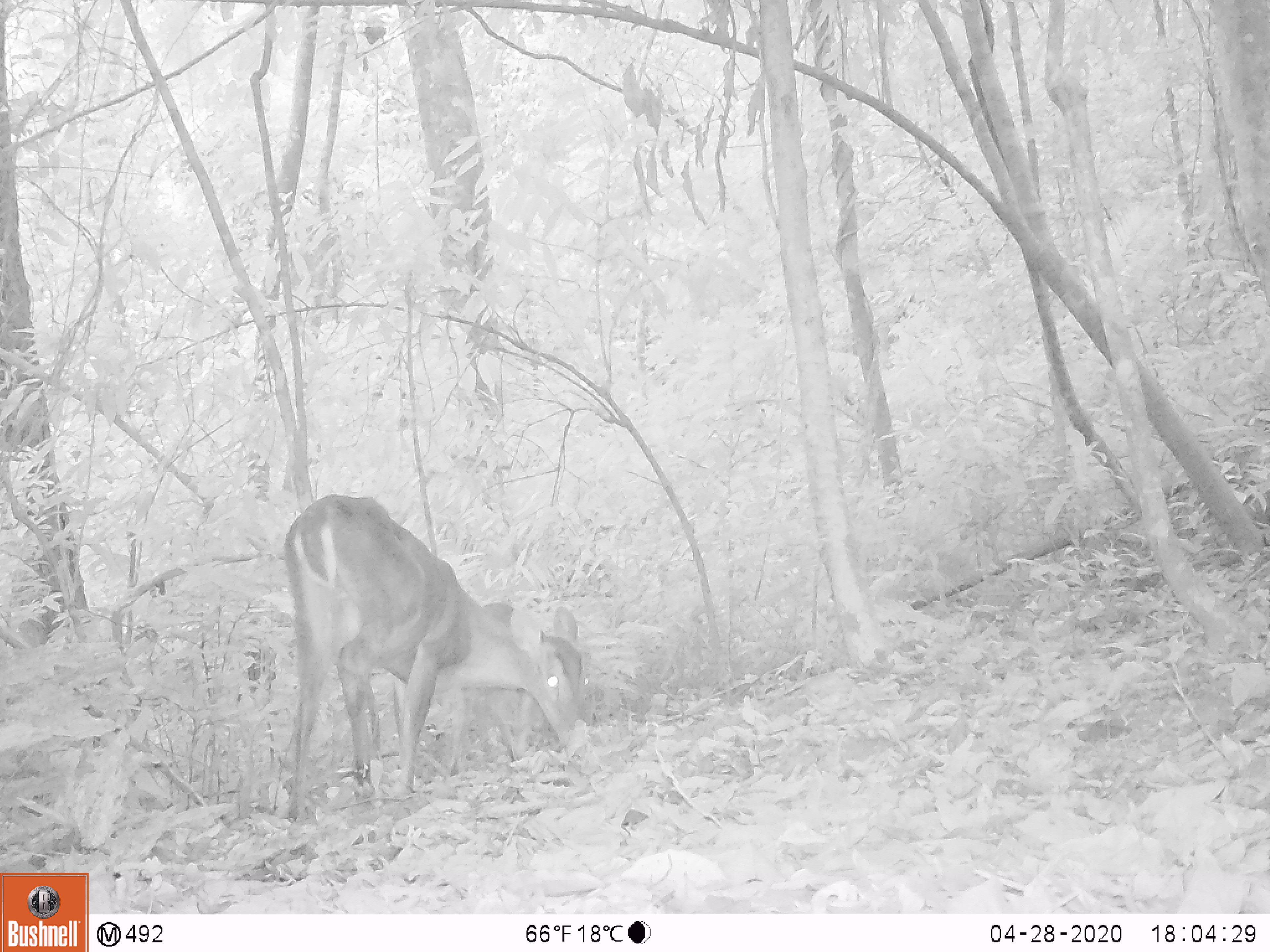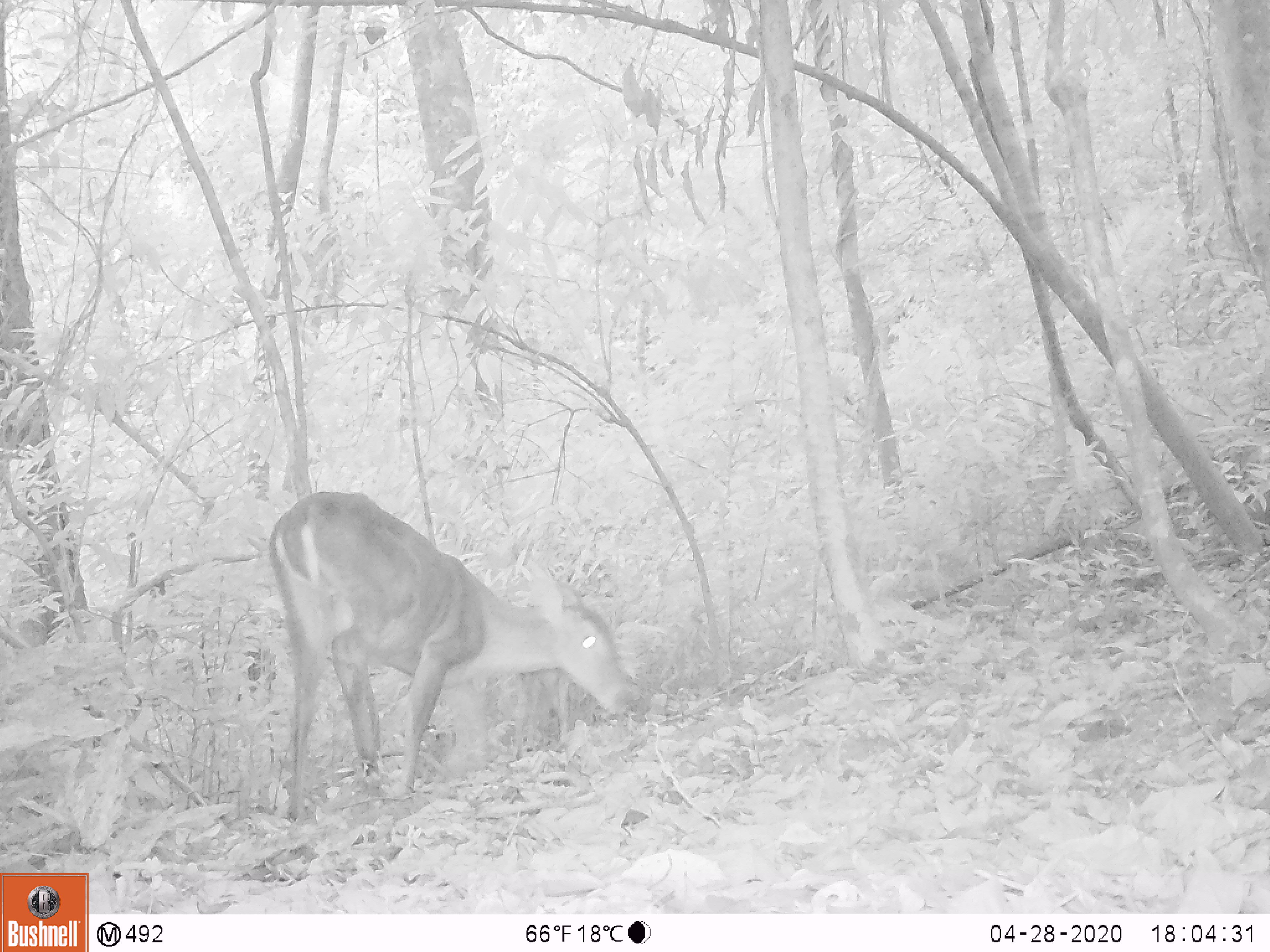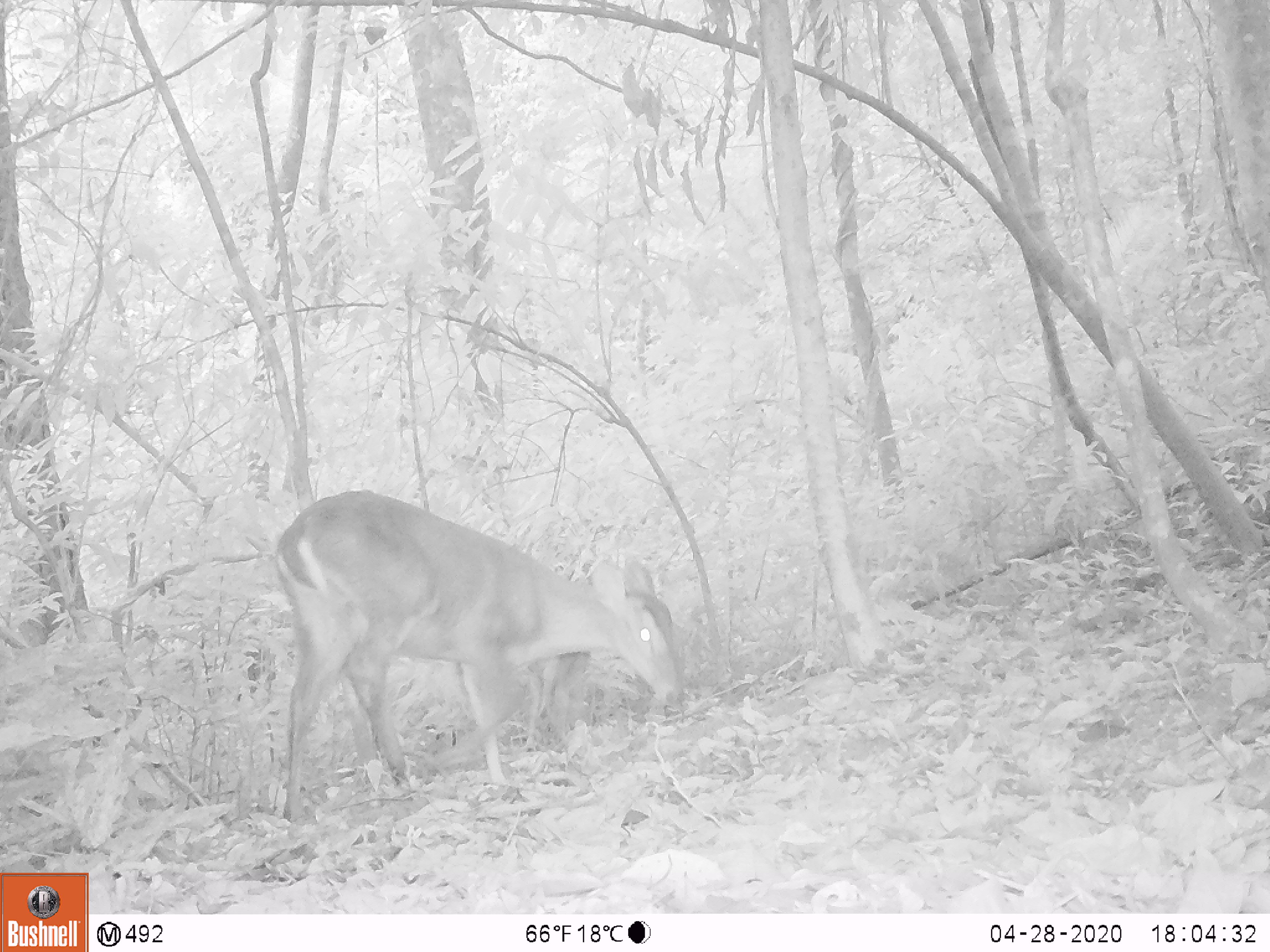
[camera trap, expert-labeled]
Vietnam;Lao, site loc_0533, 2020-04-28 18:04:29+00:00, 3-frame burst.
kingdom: Animalia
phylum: Chordata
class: Mammalia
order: Artiodactyla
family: Cervidae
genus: Muntiacus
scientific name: Muntiacus vuquangensis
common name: large-antlered muntjac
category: large antlered muntjac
Large antlered muntjac (large-antlered muntjac) (Muntiacus vuquangensis). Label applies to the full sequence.